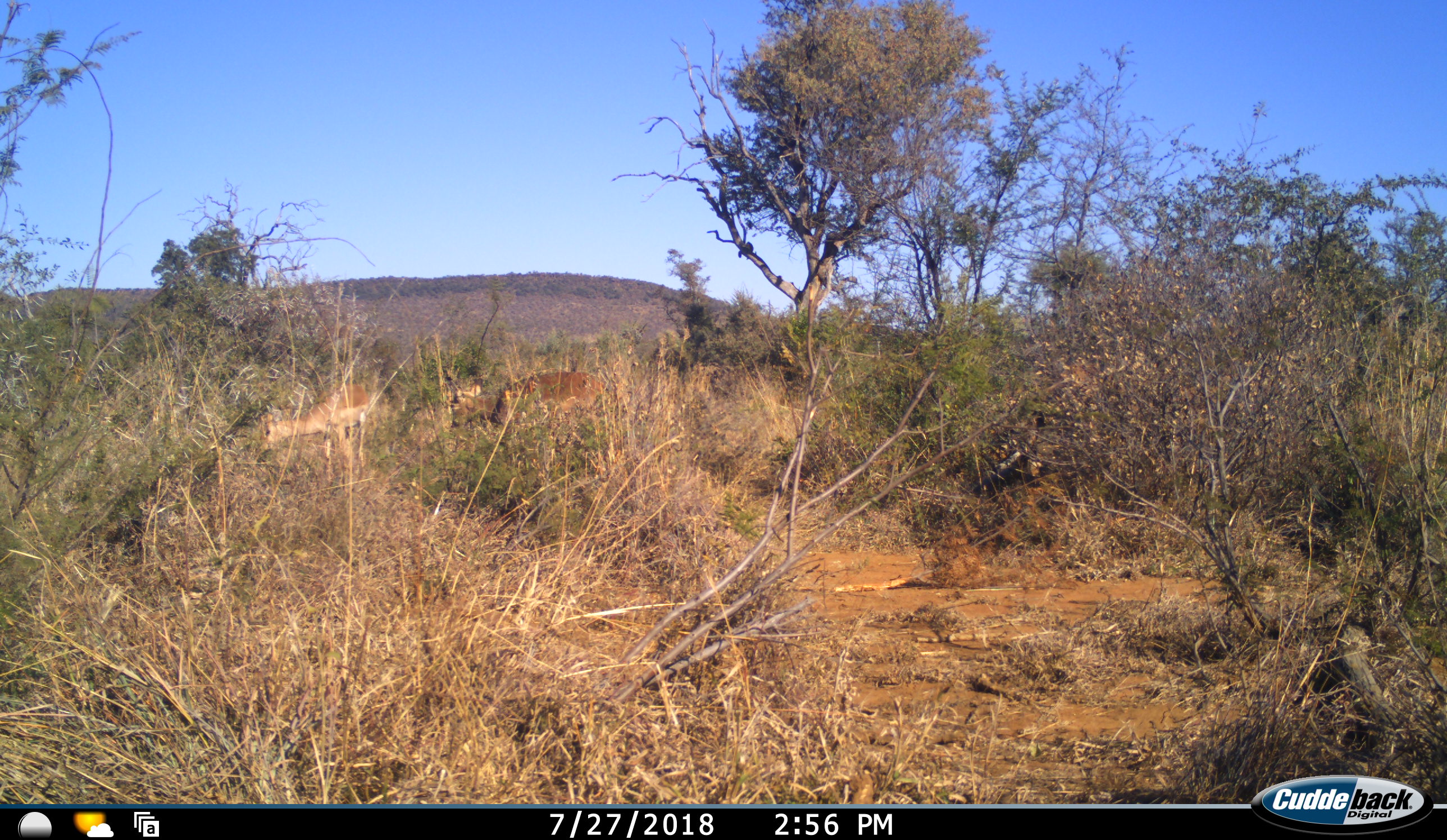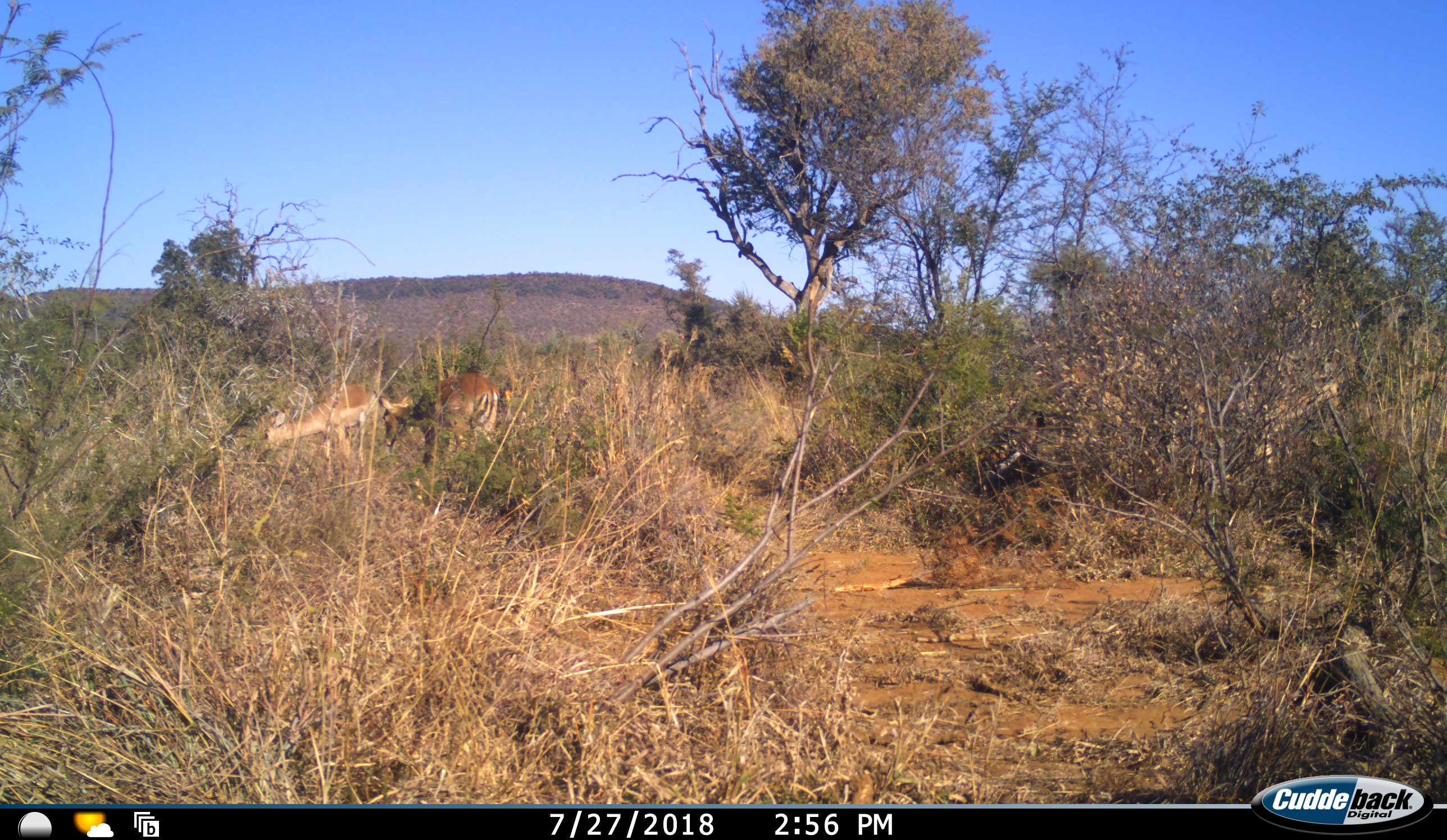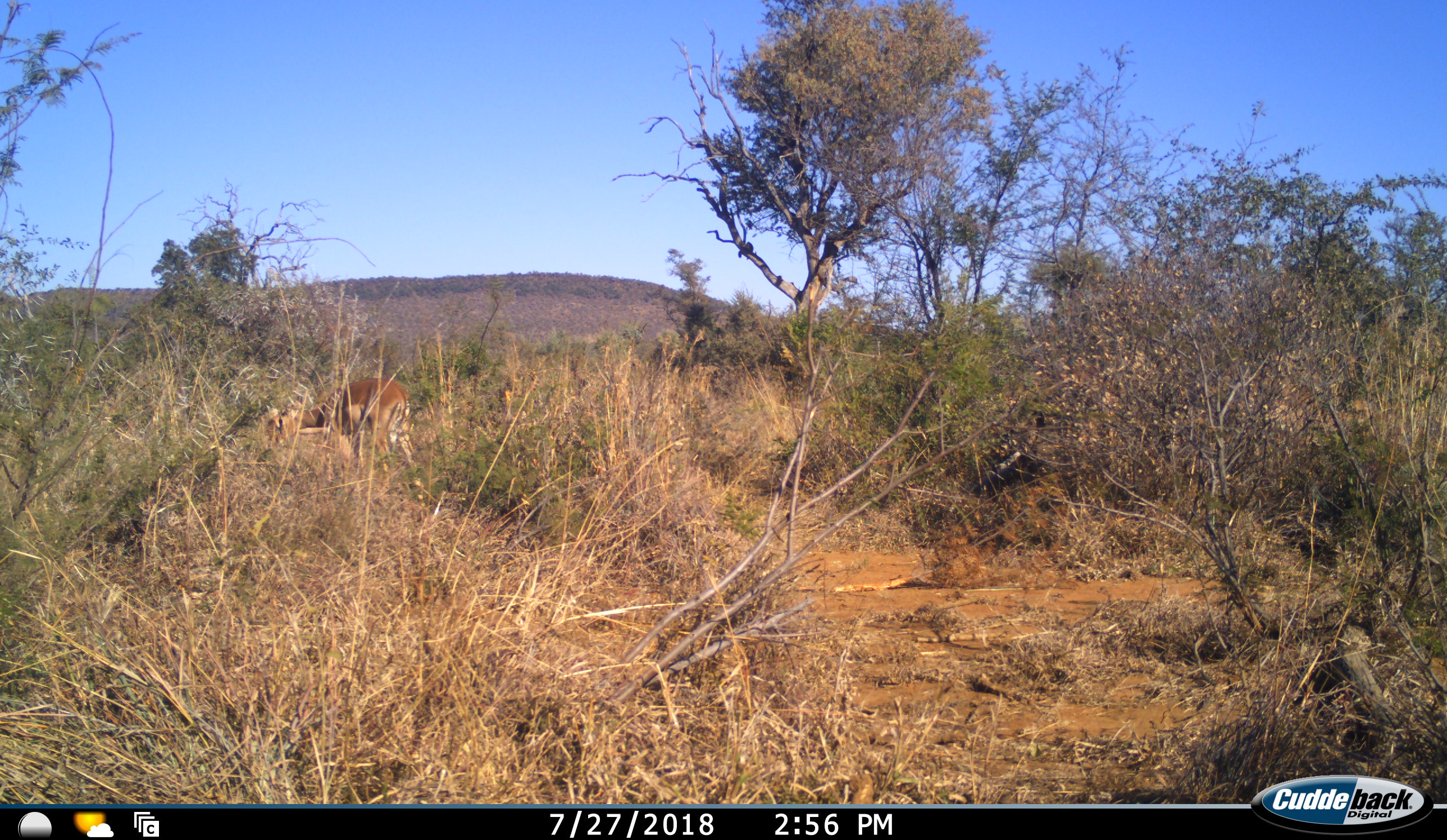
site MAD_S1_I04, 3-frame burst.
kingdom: Animalia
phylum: Chordata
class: Mammalia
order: Artiodactyla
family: Bovidae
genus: Aepyceros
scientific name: Aepyceros melampus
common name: impala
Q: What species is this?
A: Impala (Aepyceros melampus).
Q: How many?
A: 4.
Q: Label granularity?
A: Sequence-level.